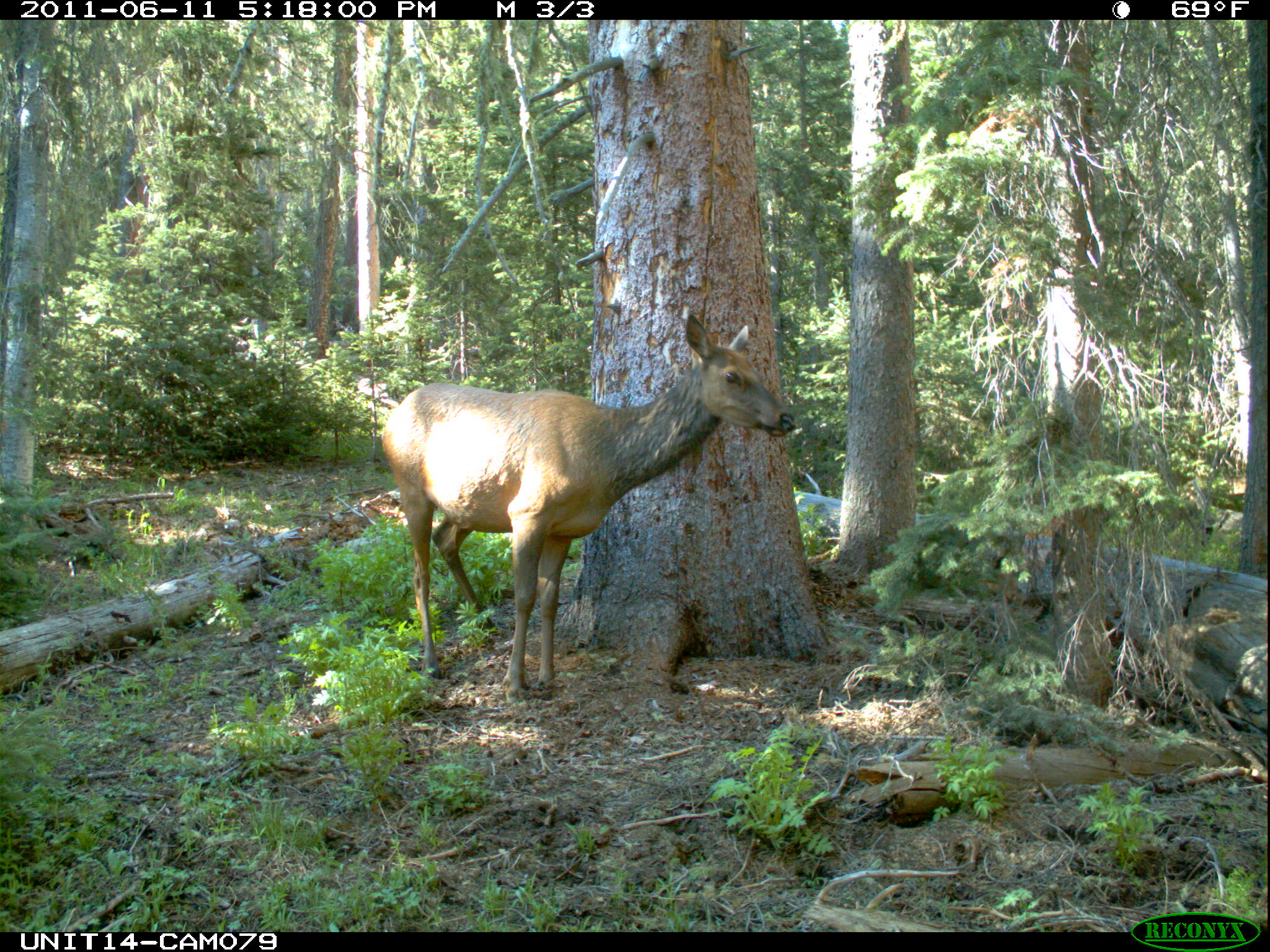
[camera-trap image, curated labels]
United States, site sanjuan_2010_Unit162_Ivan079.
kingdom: Animalia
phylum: Chordata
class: Mammalia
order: Artiodactyla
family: Cervidae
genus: Cervus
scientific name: Cervus elaphus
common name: red deer